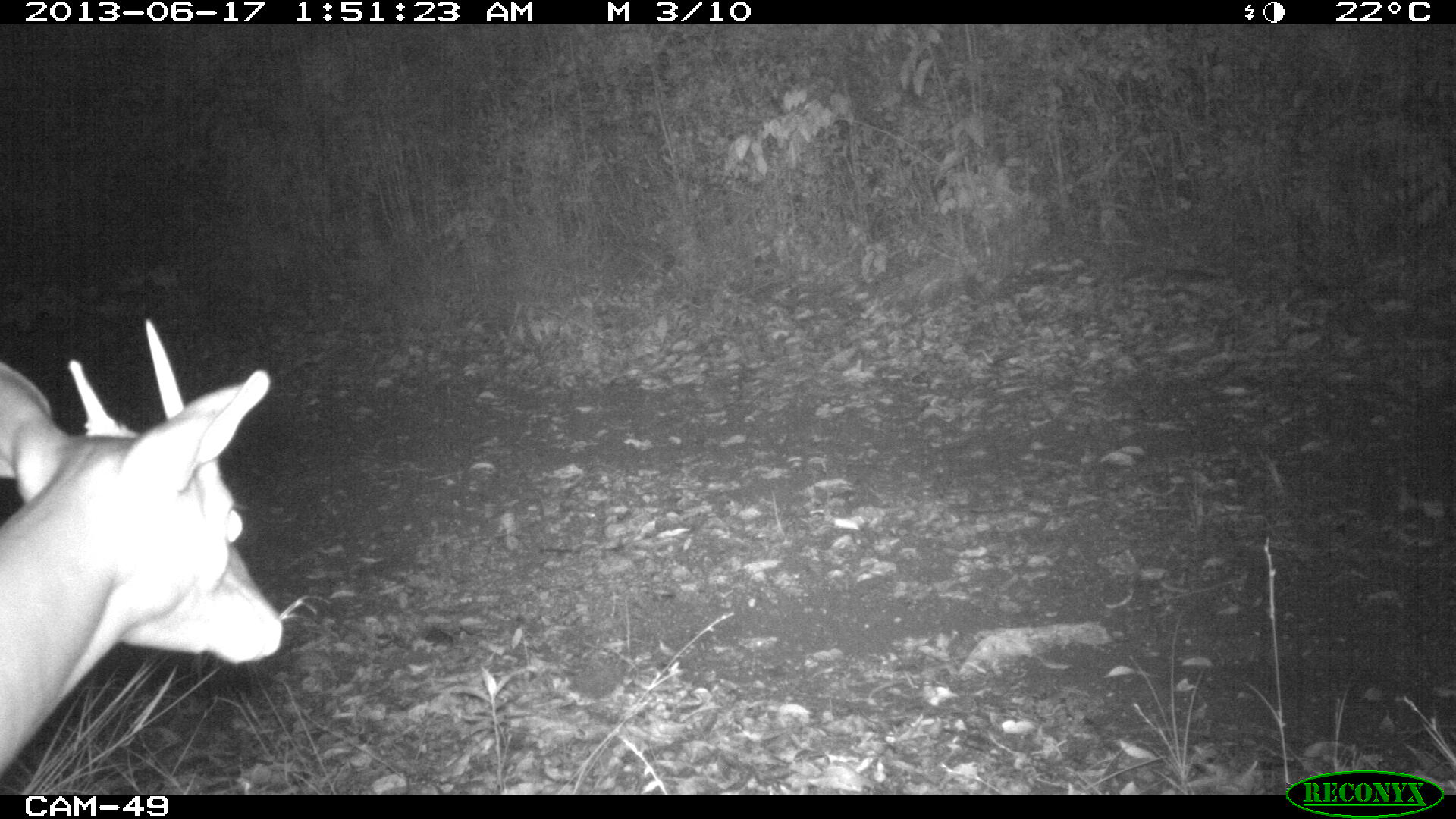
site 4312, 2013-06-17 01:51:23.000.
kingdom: Animalia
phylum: Chordata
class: Mammalia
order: Artiodactyla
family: Cervidae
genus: Mazama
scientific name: Mazama temama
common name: central american red brocket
Mazama temama (central american red brocket), count 1, sex male.